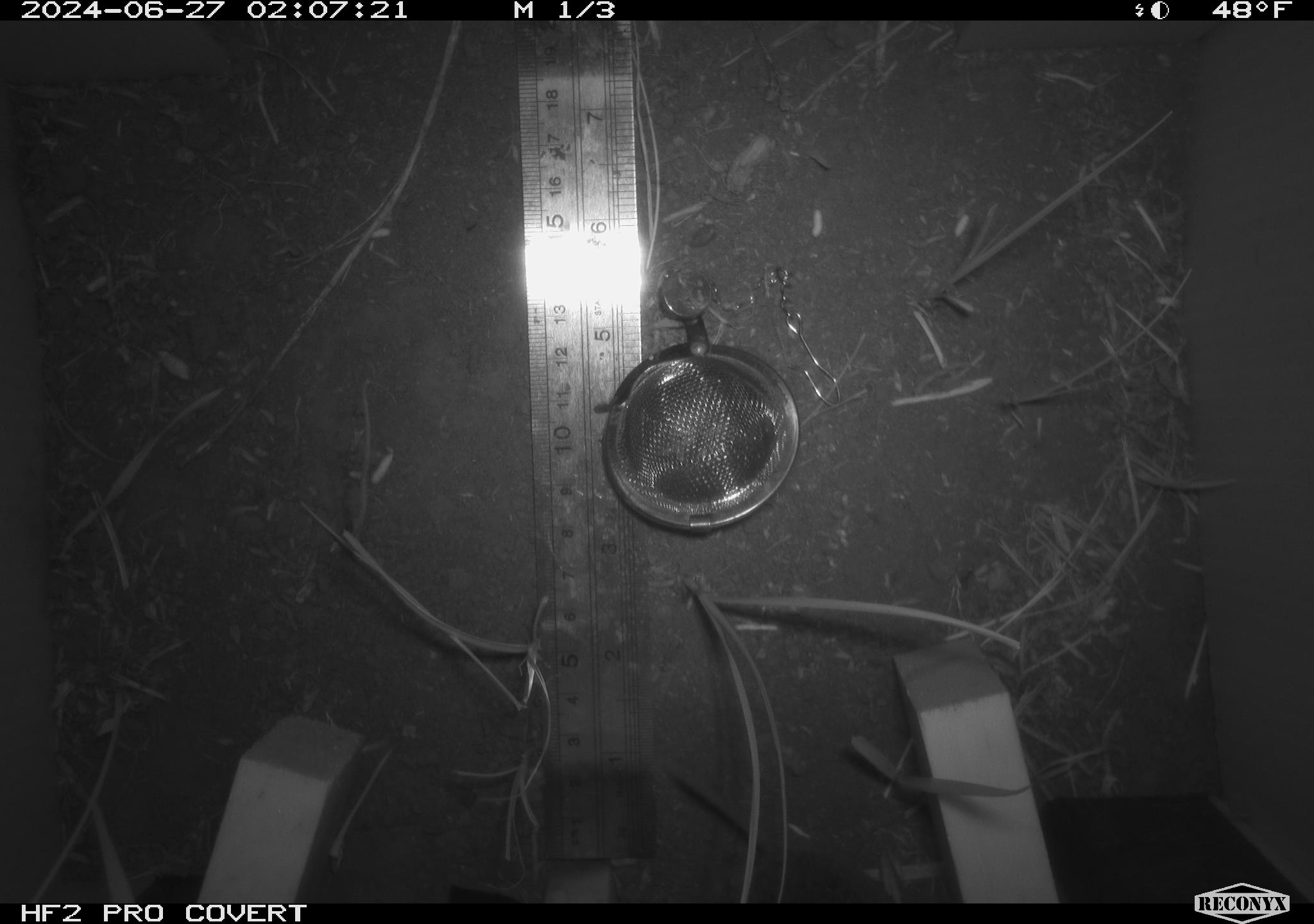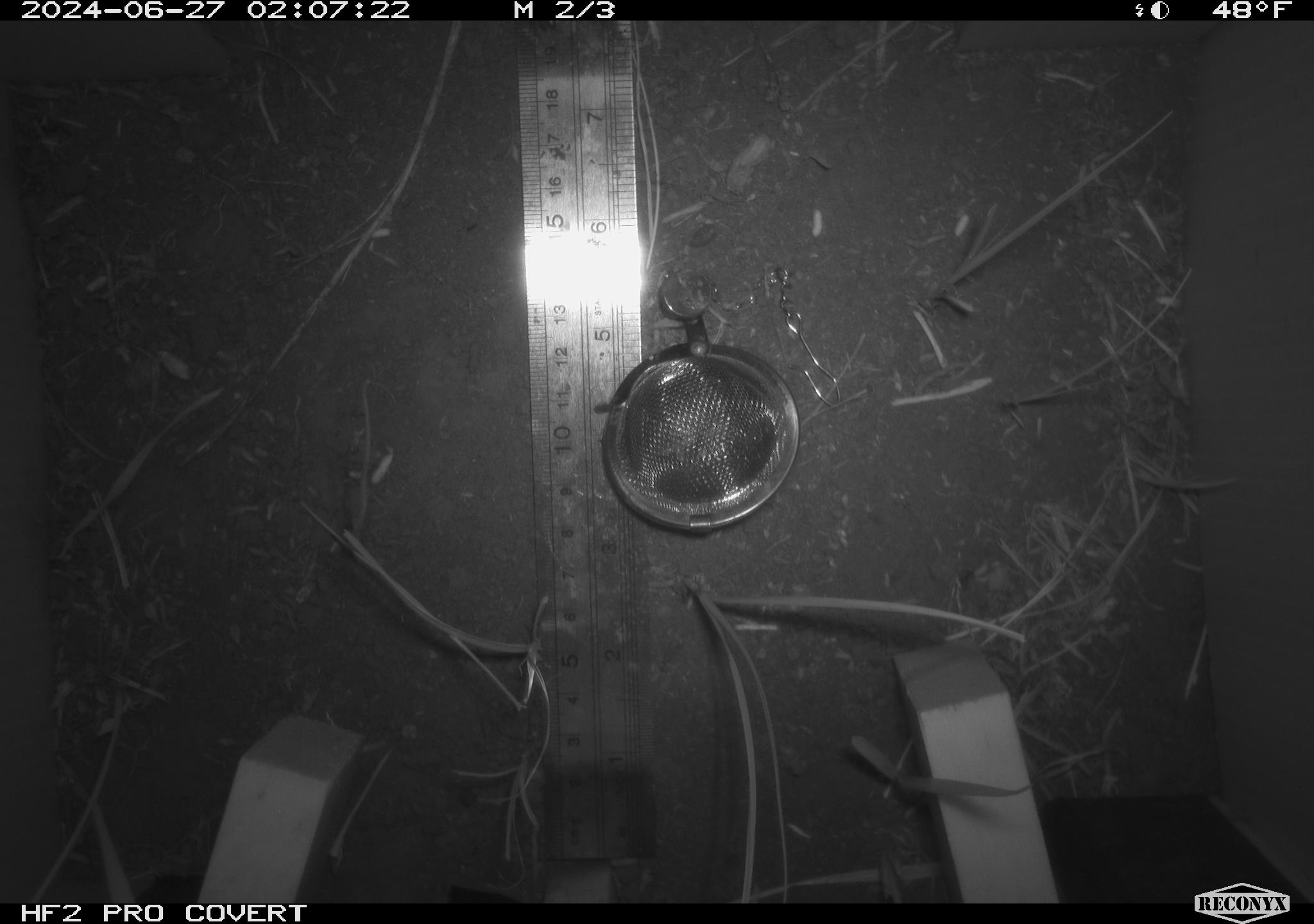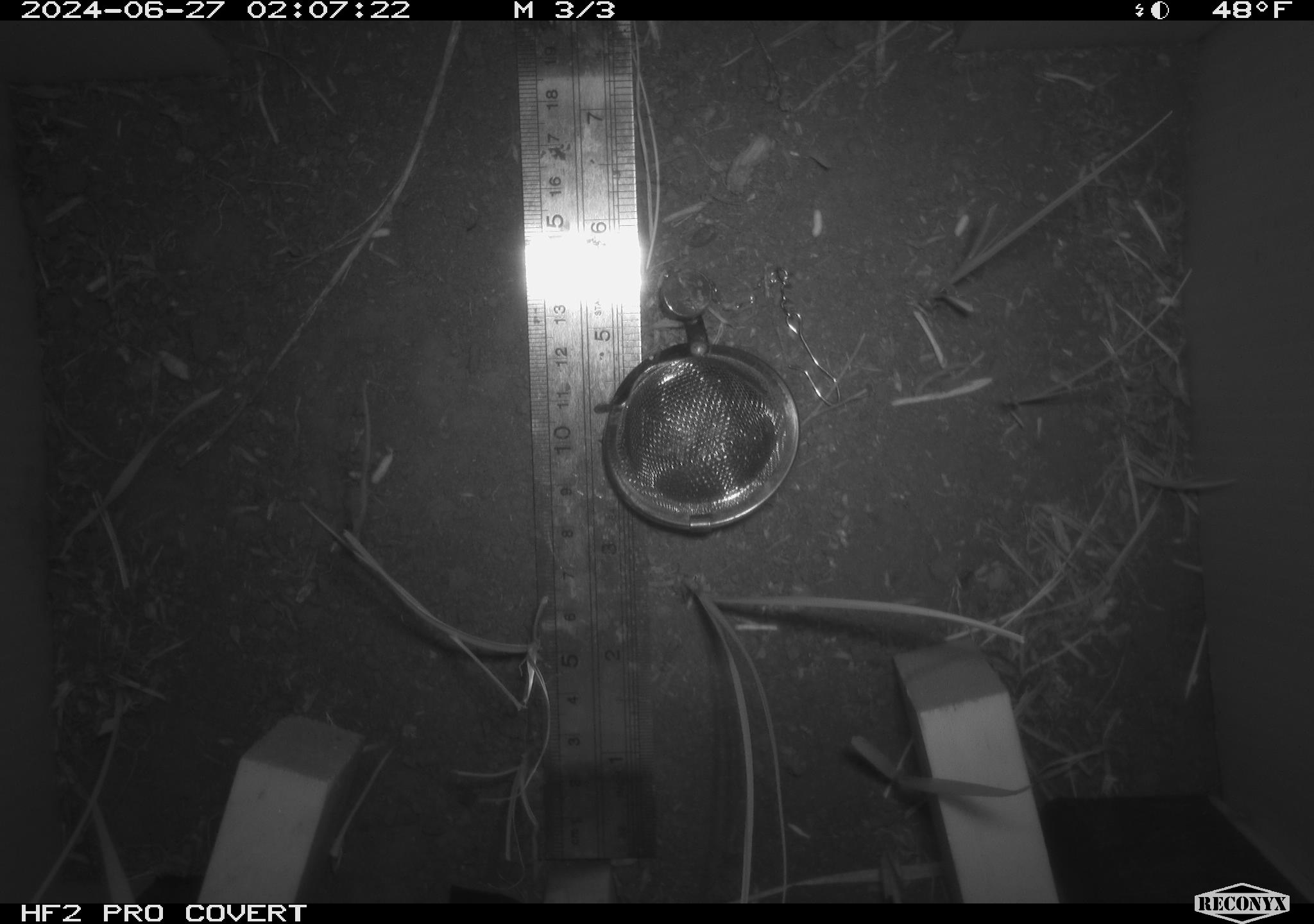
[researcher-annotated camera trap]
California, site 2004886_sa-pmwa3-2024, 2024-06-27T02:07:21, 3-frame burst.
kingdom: Animalia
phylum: Chordata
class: Mammalia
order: Rodentia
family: Cricetidae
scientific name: Arvicolinae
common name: voles, lemmings, and muskrats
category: arvicolinae subfamily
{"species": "arvicolinae subfamily (voles, lemmings, and muskrats) (Arvicolinae)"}